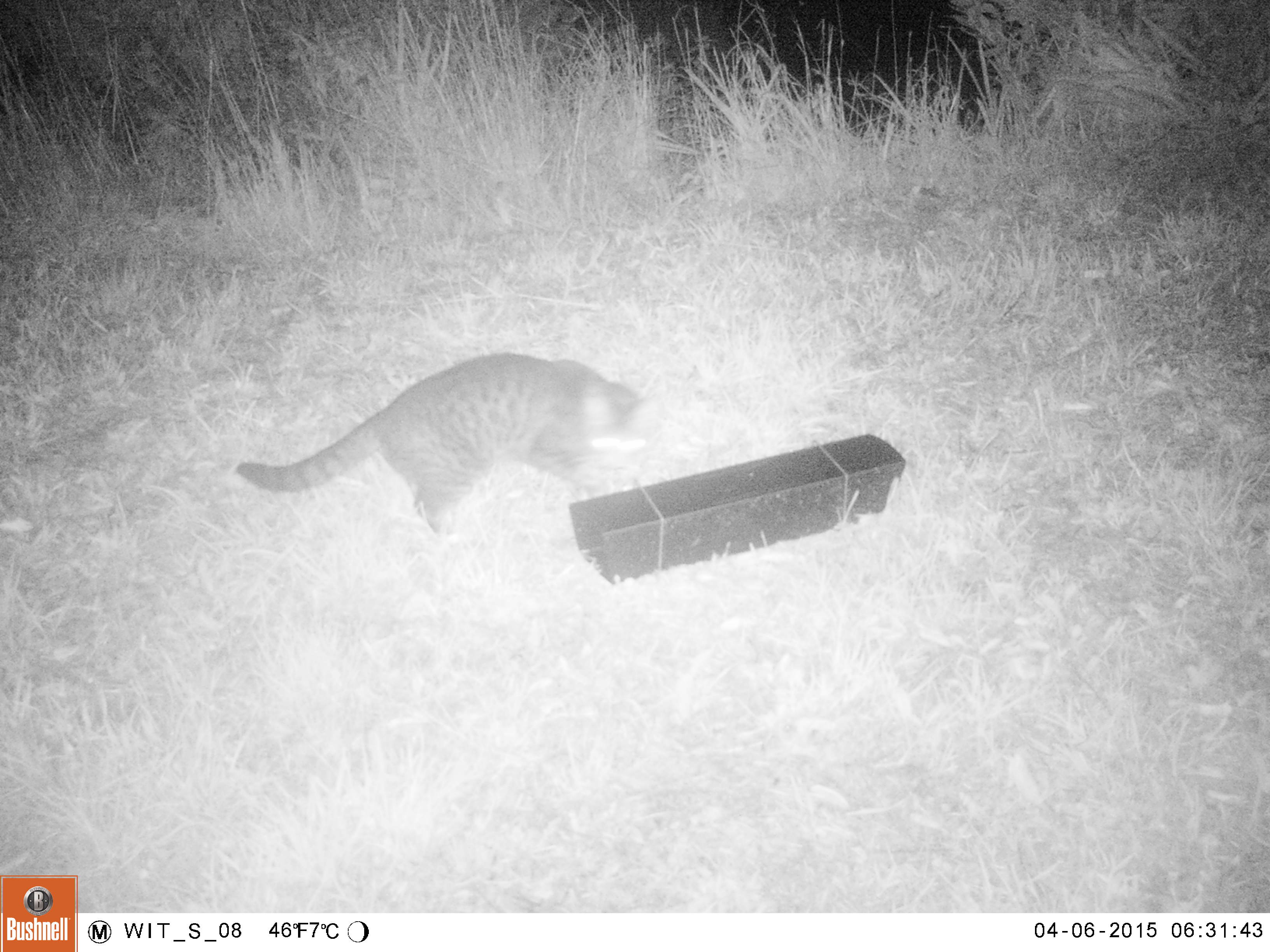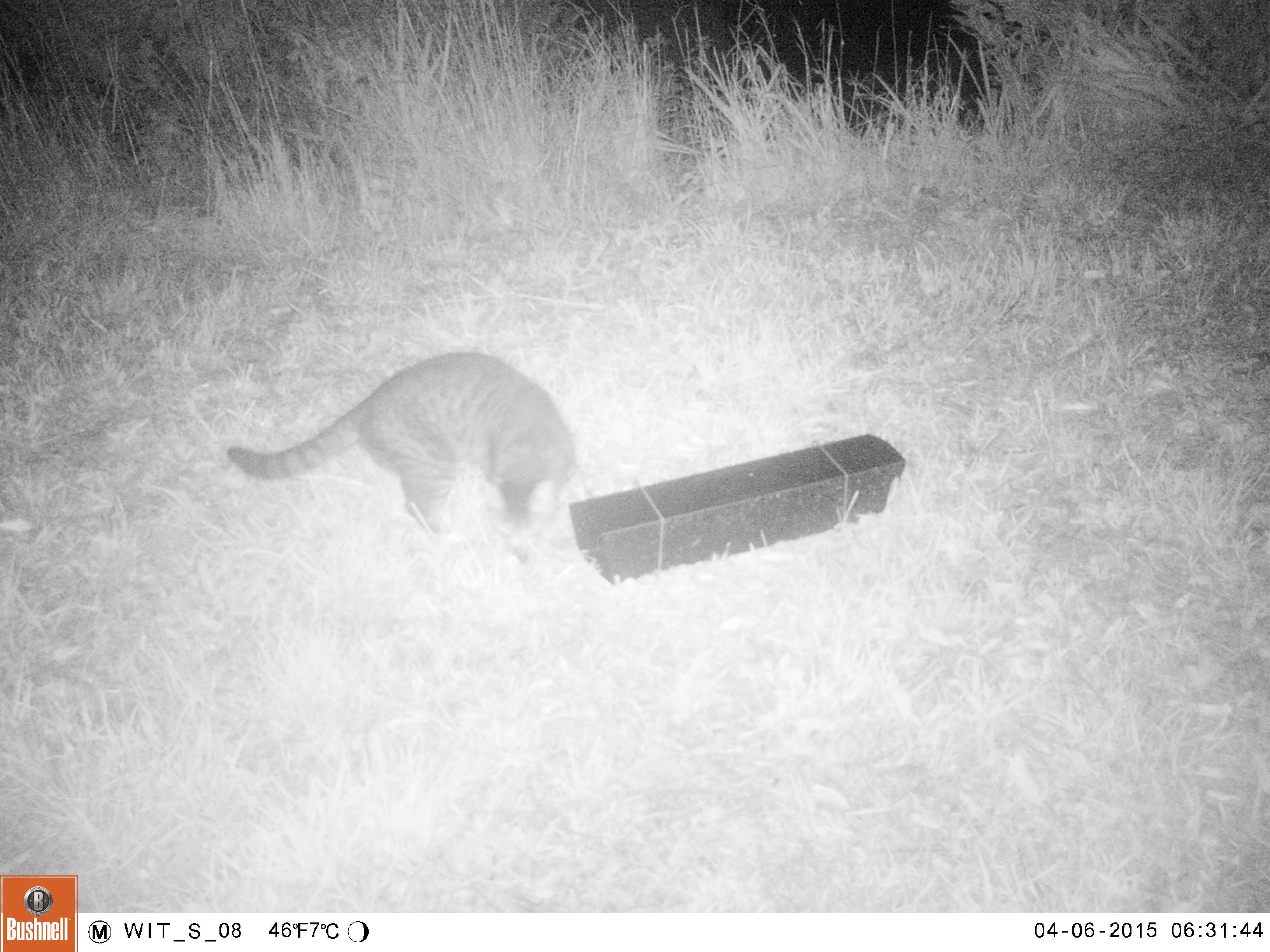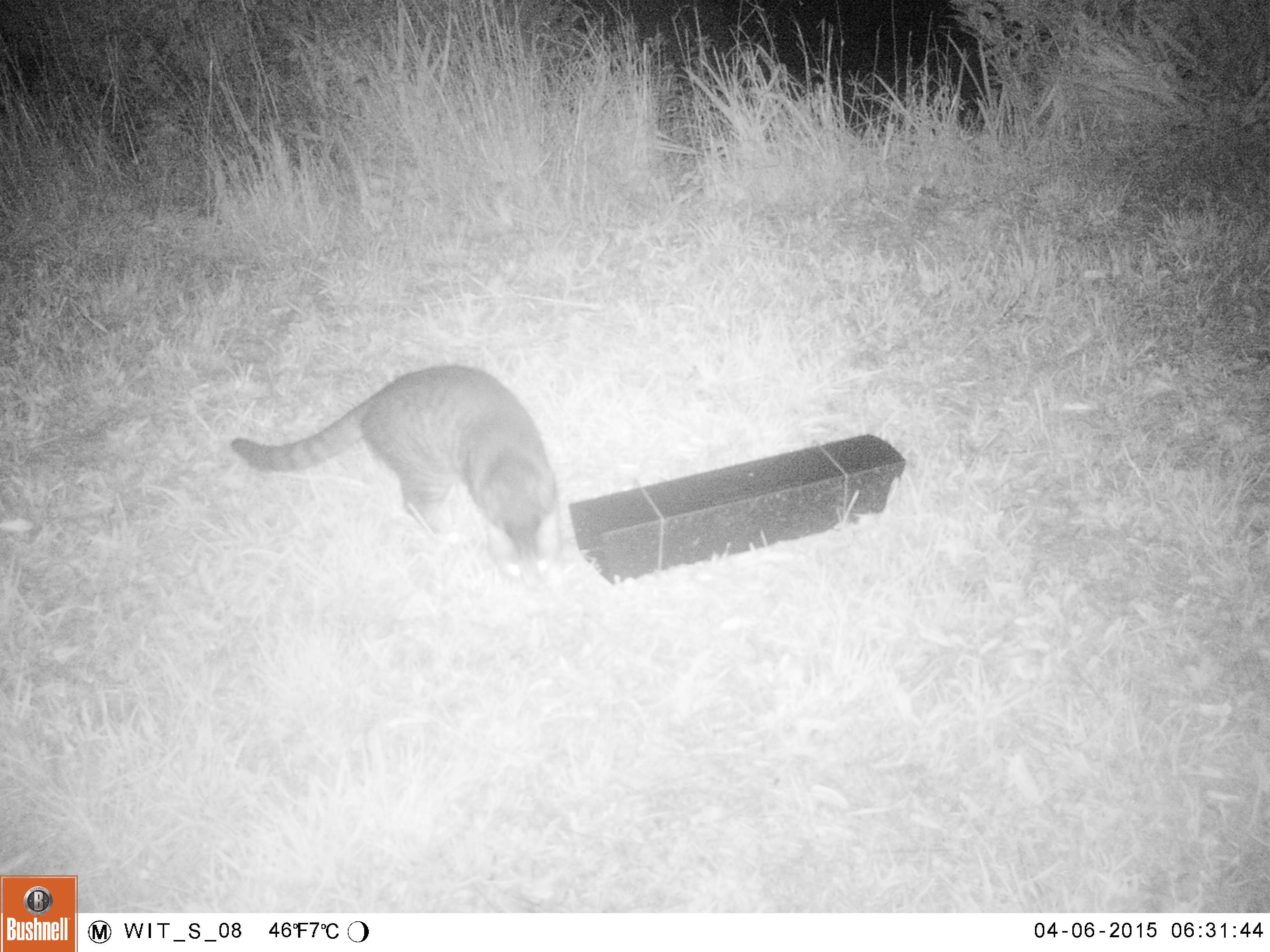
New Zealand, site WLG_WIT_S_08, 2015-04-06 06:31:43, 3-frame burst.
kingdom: Animalia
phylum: Chordata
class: Mammalia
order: Carnivora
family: Felidae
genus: Felis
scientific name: Felis catus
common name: domestic cat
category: cat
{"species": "cat (domestic cat) (Felis catus)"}